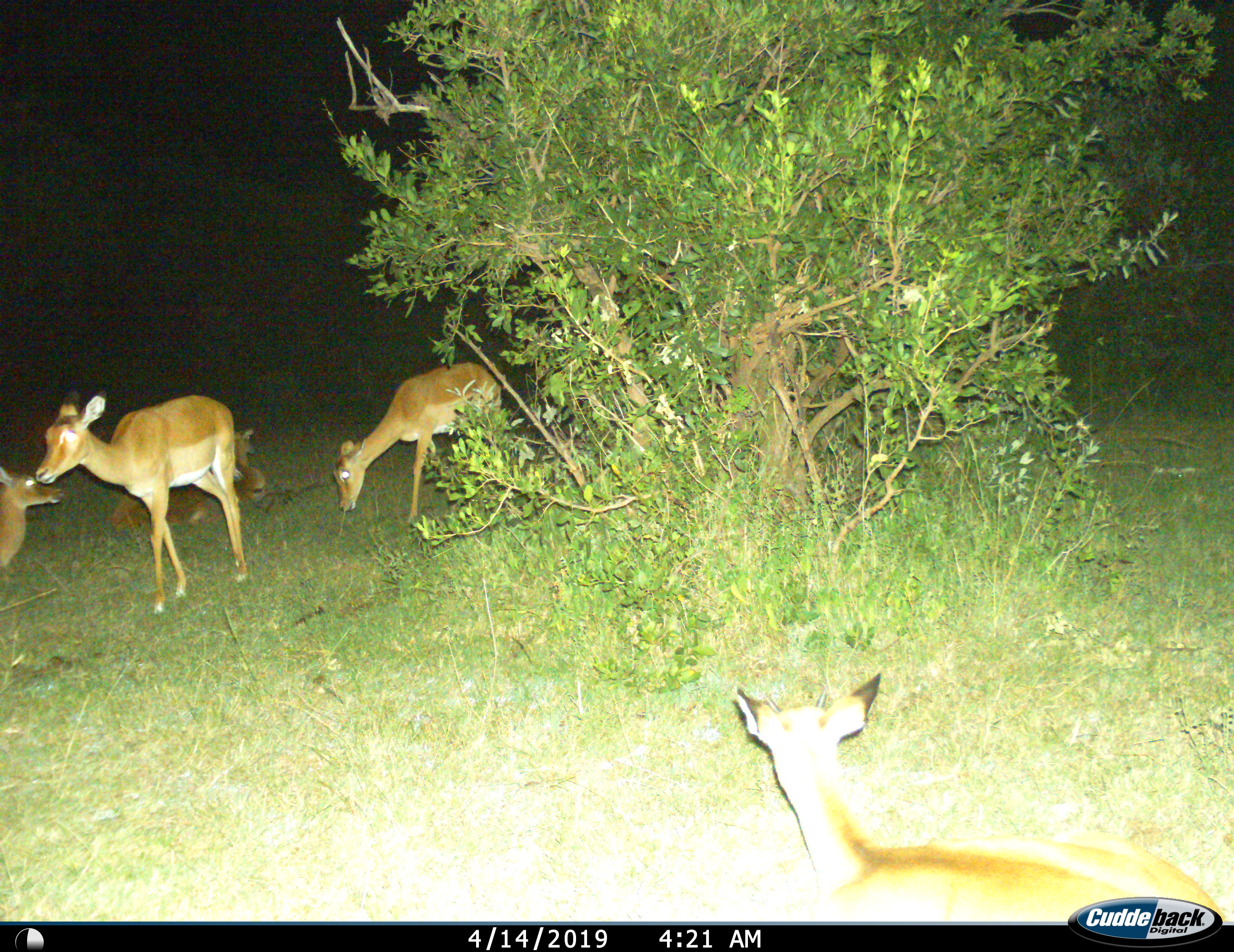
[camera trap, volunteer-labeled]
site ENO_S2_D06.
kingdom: Animalia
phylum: Chordata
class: Mammalia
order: Artiodactyla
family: Bovidae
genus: Aepyceros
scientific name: Aepyceros melampus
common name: impala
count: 5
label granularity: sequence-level